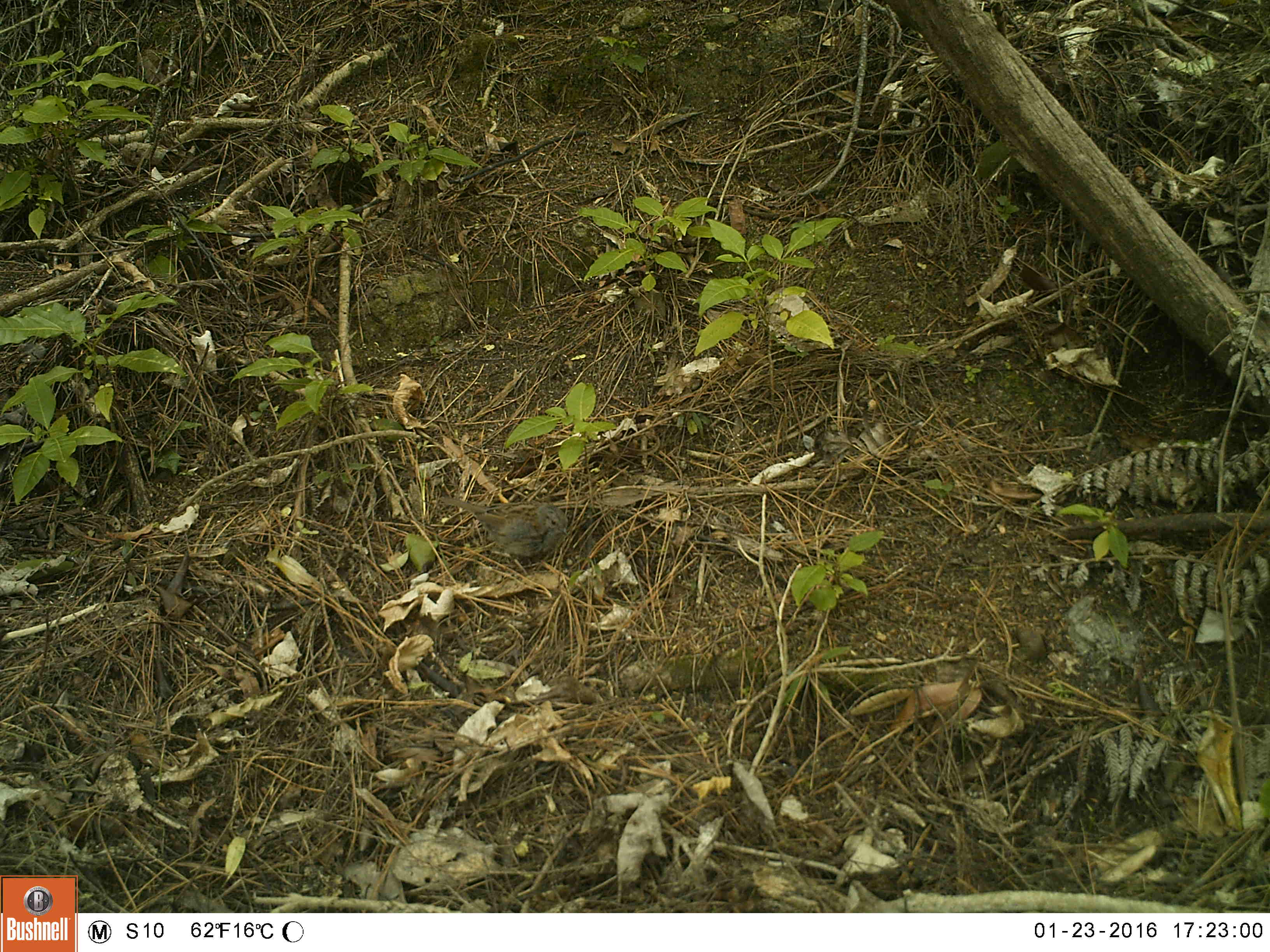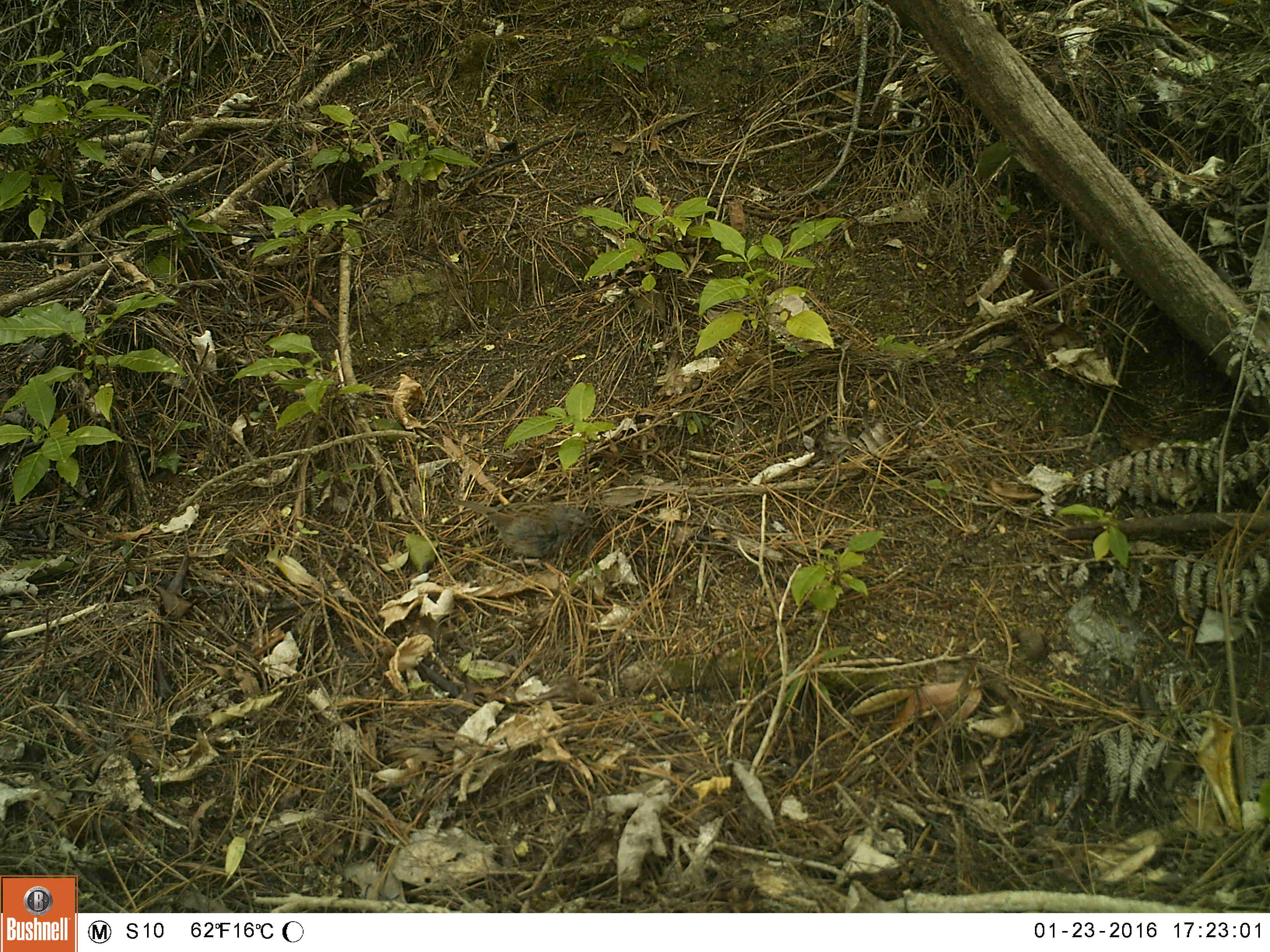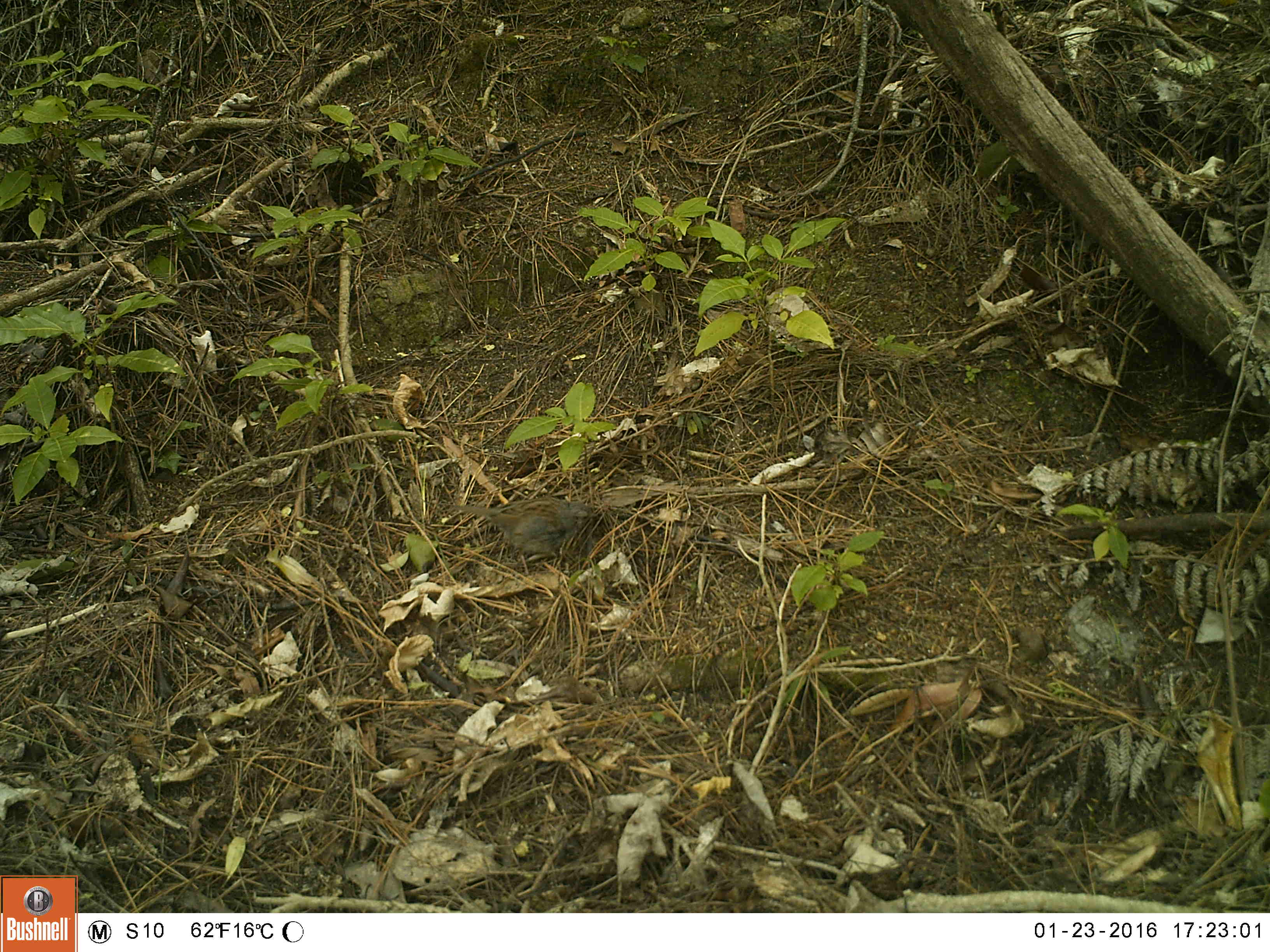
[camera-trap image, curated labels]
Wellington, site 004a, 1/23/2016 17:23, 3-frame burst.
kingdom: Animalia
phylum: Chordata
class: Aves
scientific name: Aves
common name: bird